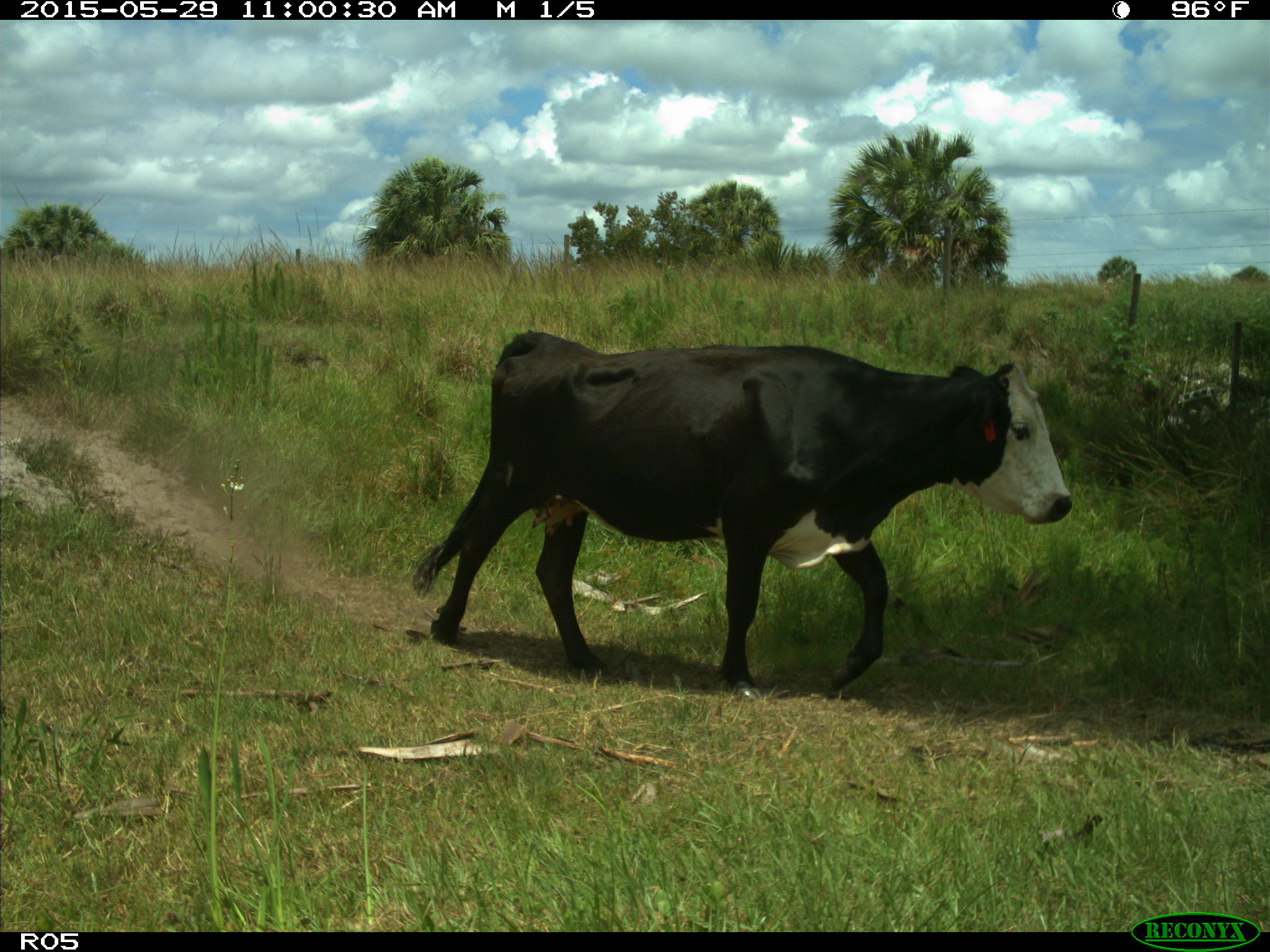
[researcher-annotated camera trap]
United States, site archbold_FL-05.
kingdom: Animalia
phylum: Chordata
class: Mammalia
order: Artiodactyla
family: Bovidae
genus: Bos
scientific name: Bos taurus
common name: domestic cow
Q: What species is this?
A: Bos taurus (domestic cow).